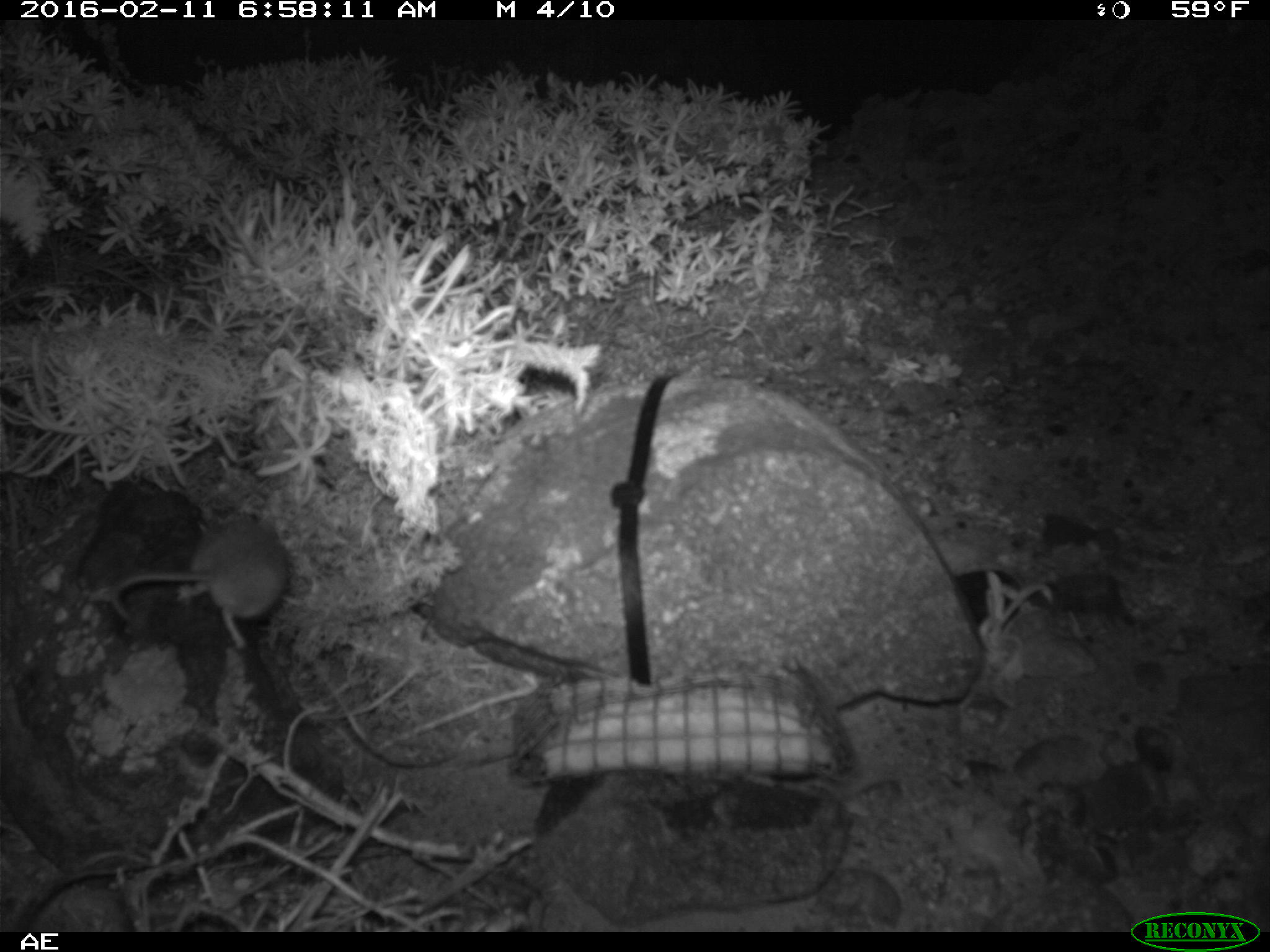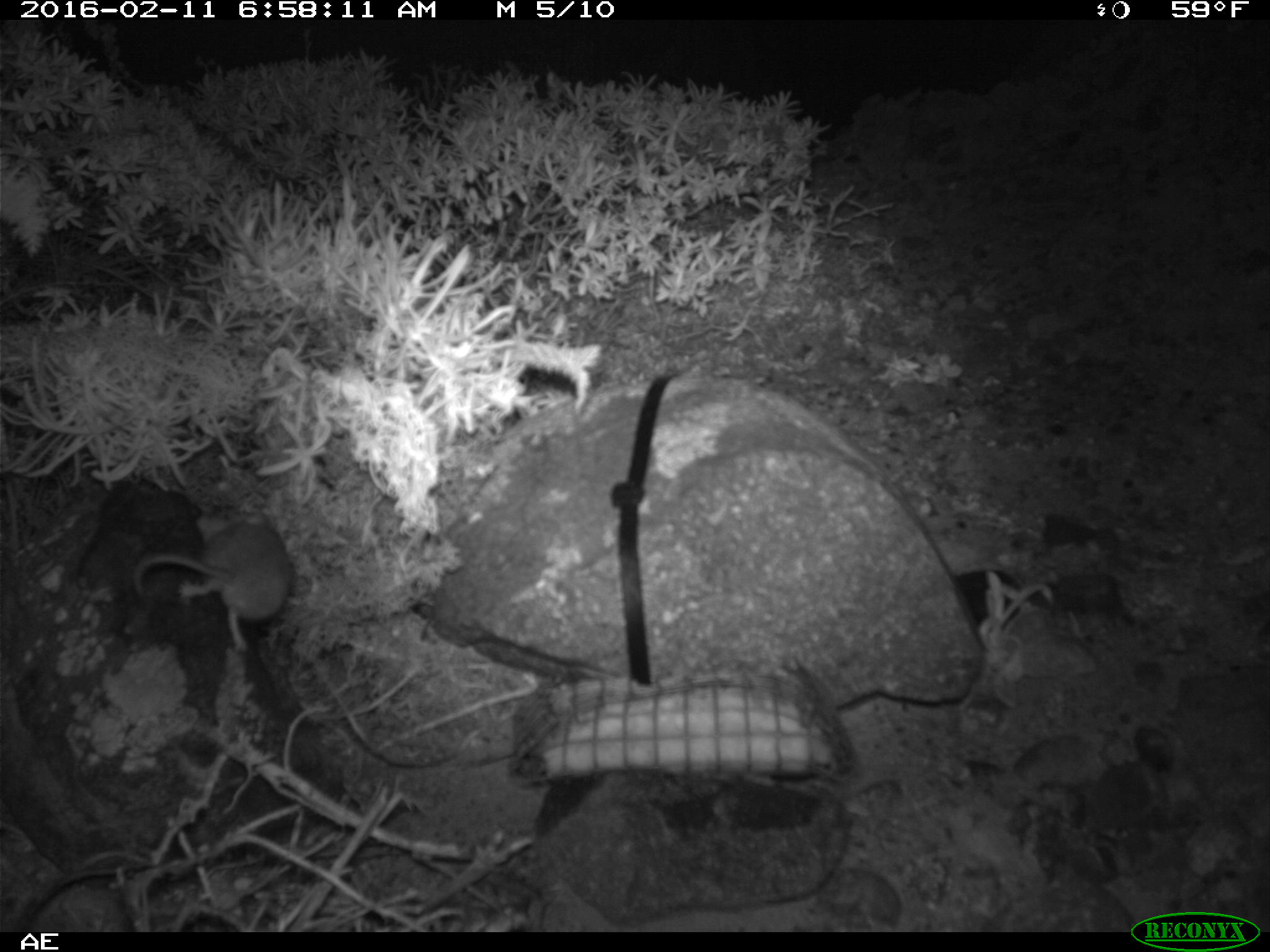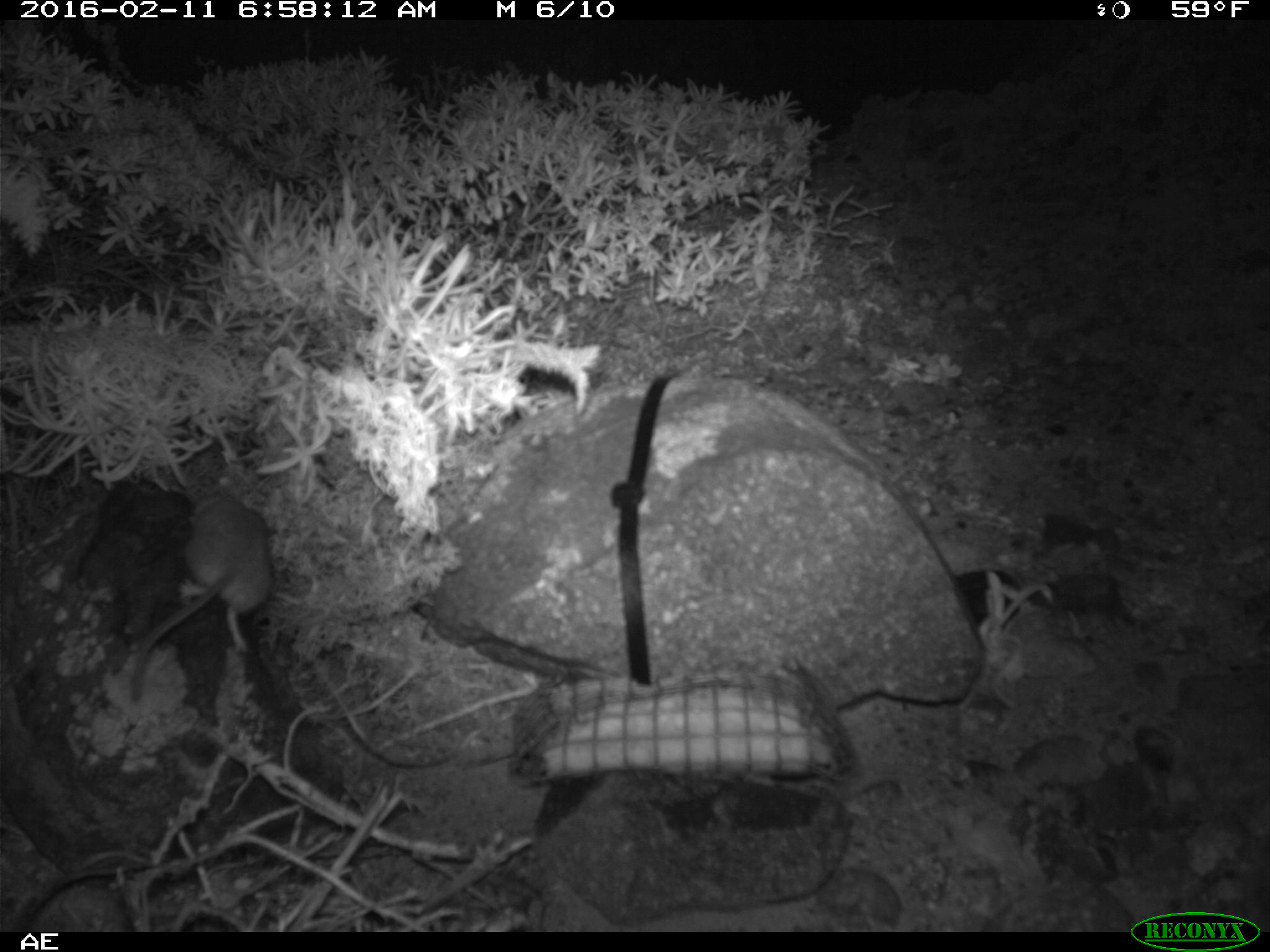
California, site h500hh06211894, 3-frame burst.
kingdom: Animalia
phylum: Chordata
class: Mammalia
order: Rodentia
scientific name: Rodentia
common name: rodent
Rodent (Rodentia).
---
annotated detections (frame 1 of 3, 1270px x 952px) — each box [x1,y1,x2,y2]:
rodent: [112,501,286,651]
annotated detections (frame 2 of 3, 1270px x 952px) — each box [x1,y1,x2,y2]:
rodent: [132,497,291,653]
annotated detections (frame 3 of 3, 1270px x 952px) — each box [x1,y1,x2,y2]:
rodent: [131,489,275,701]